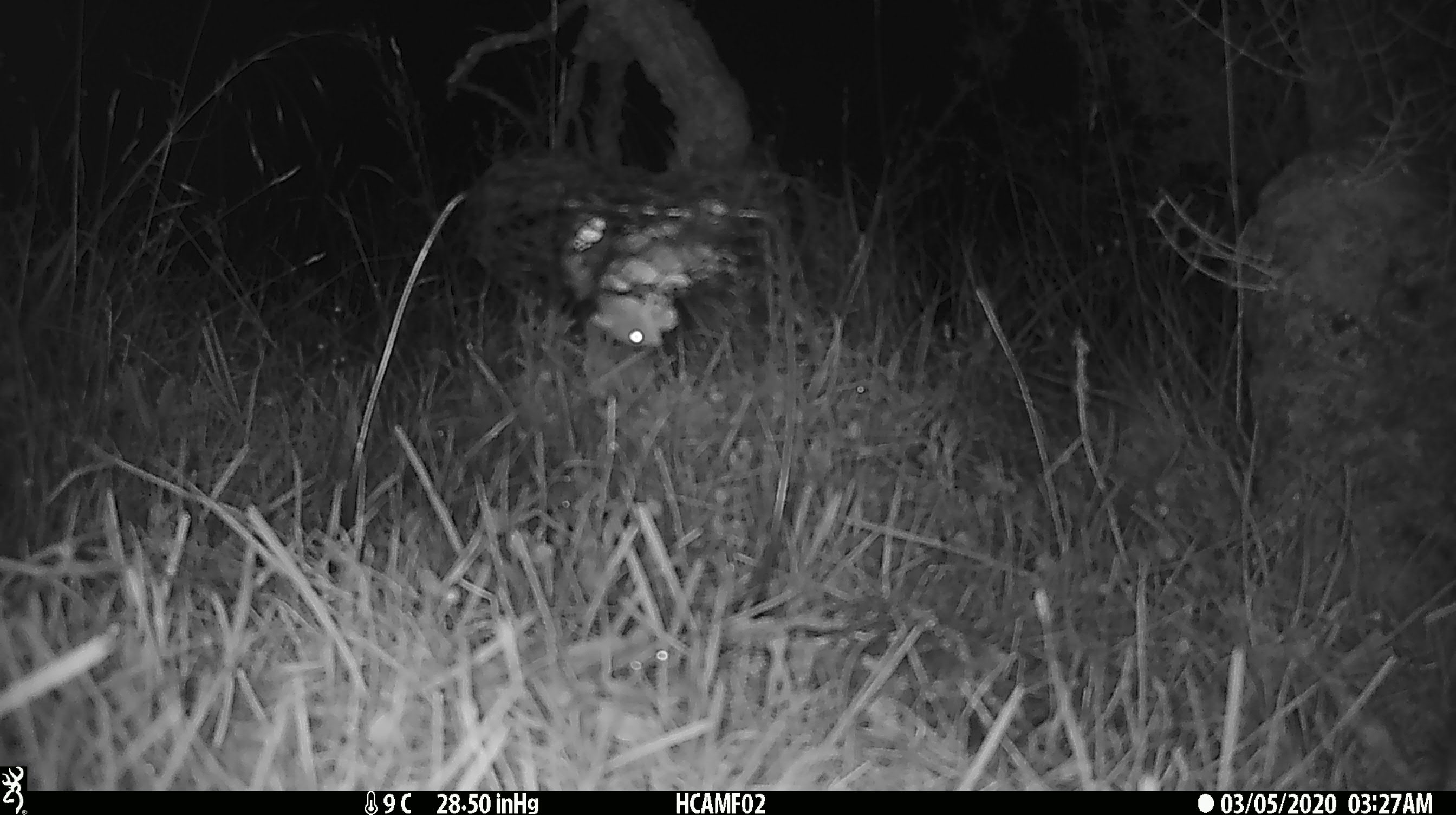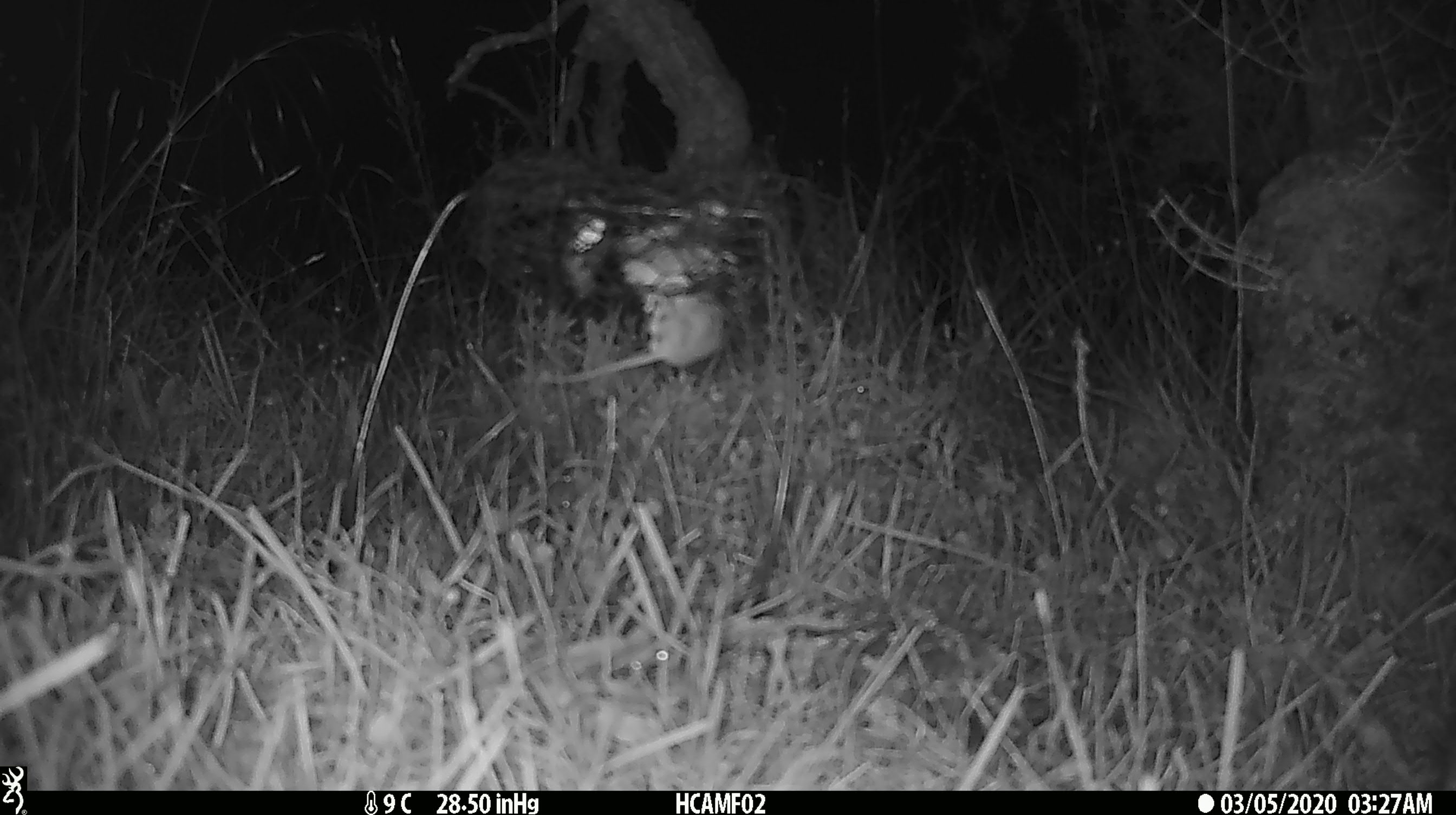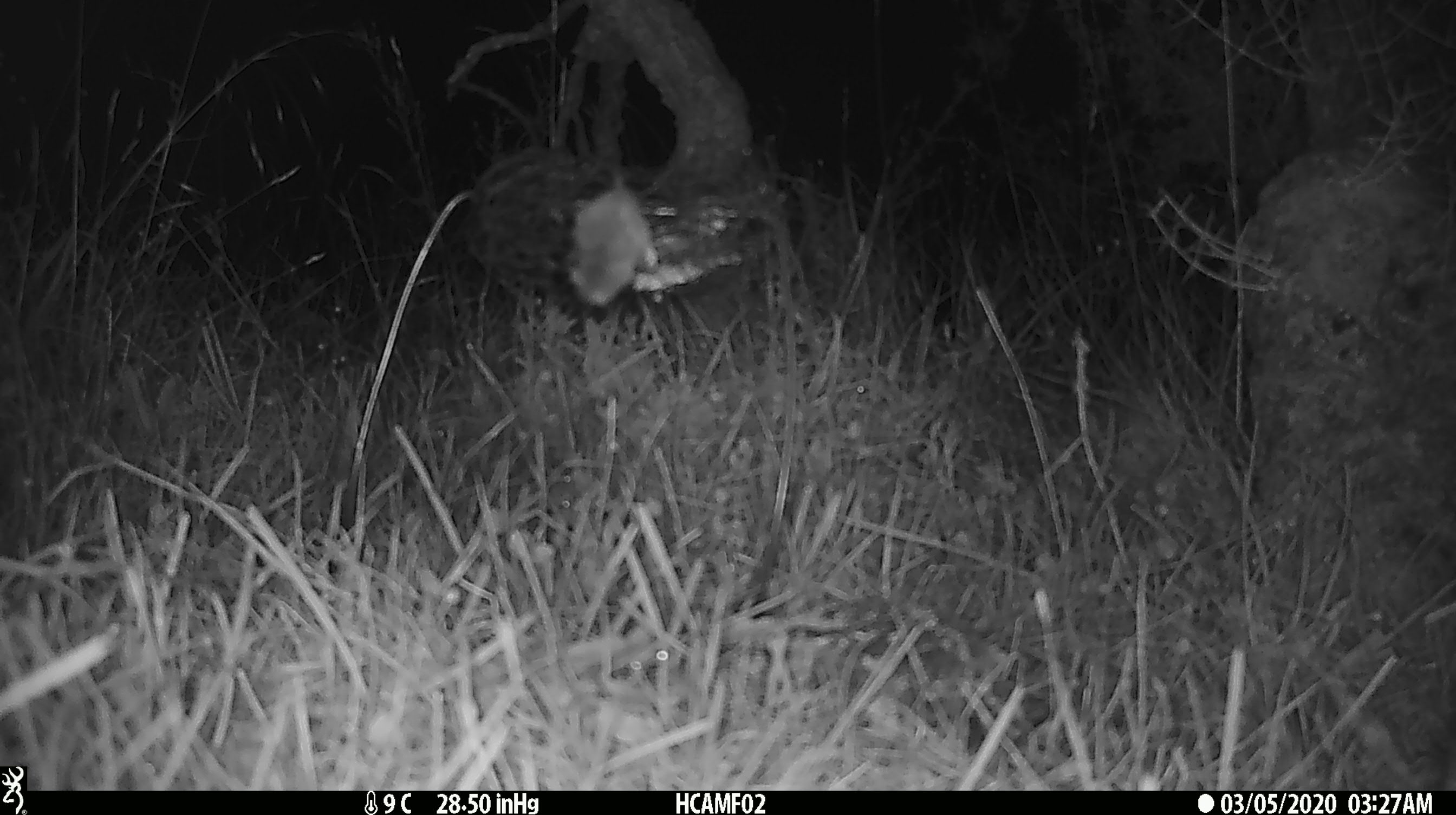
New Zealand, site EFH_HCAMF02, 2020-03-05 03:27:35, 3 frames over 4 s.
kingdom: Animalia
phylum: Chordata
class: Mammalia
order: Rodentia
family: Muridae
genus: Mus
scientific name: Mus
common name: mouse